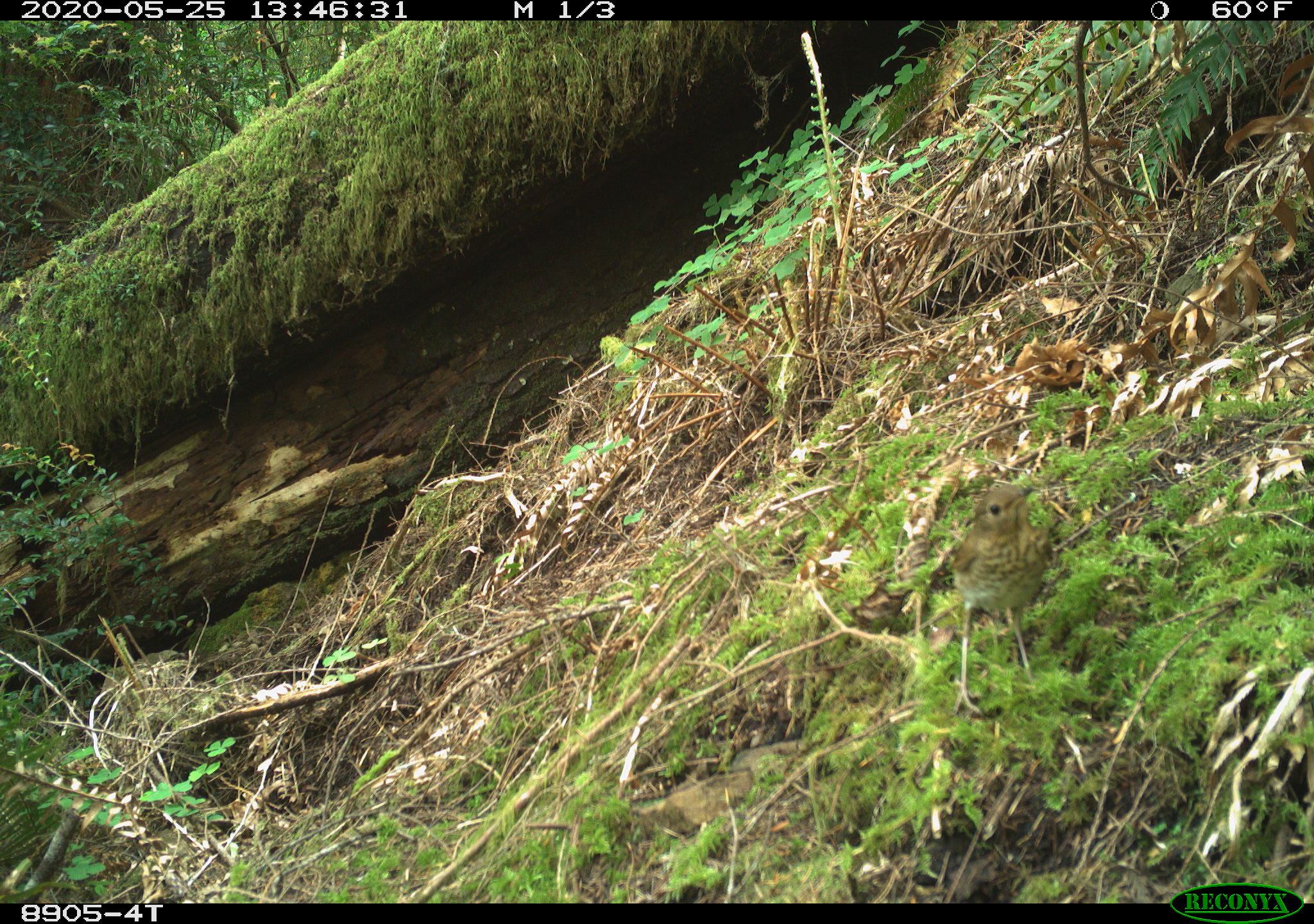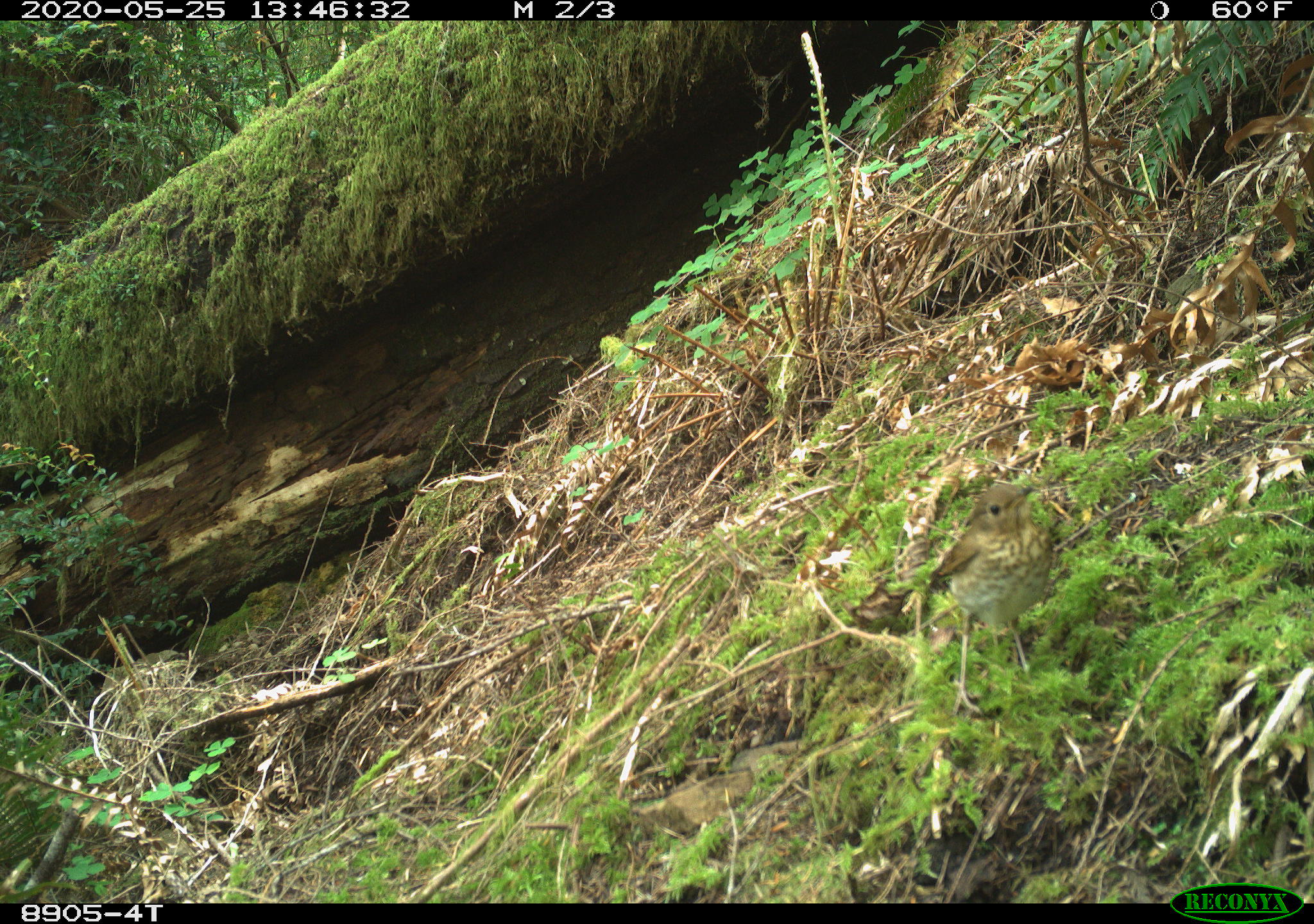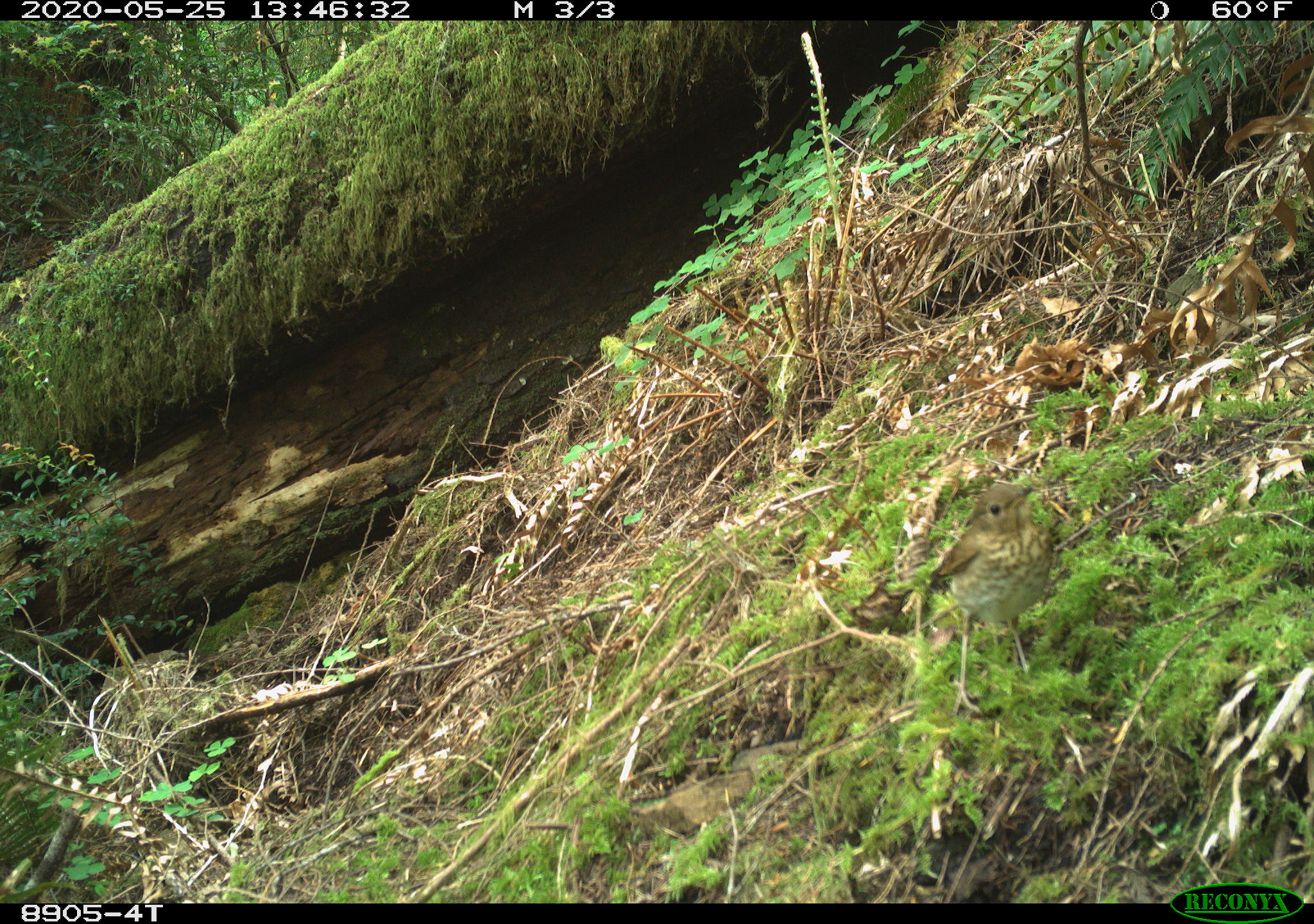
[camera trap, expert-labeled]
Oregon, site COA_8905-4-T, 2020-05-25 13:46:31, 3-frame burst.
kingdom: Animalia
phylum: Chordata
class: Aves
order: Passeriformes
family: Turdidae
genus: Catharus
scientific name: Catharus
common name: brown thrushes and nightingale-thrushes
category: catharus species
Catharus species (brown thrushes and nightingale-thrushes) (Catharus).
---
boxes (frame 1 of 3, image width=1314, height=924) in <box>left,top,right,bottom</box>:
catharus species: <box>923,463,1067,724</box>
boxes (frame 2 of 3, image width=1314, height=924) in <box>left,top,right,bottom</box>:
catharus species: <box>915,462,1064,732</box>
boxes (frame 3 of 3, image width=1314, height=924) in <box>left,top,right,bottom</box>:
catharus species: <box>909,463,1062,733</box>